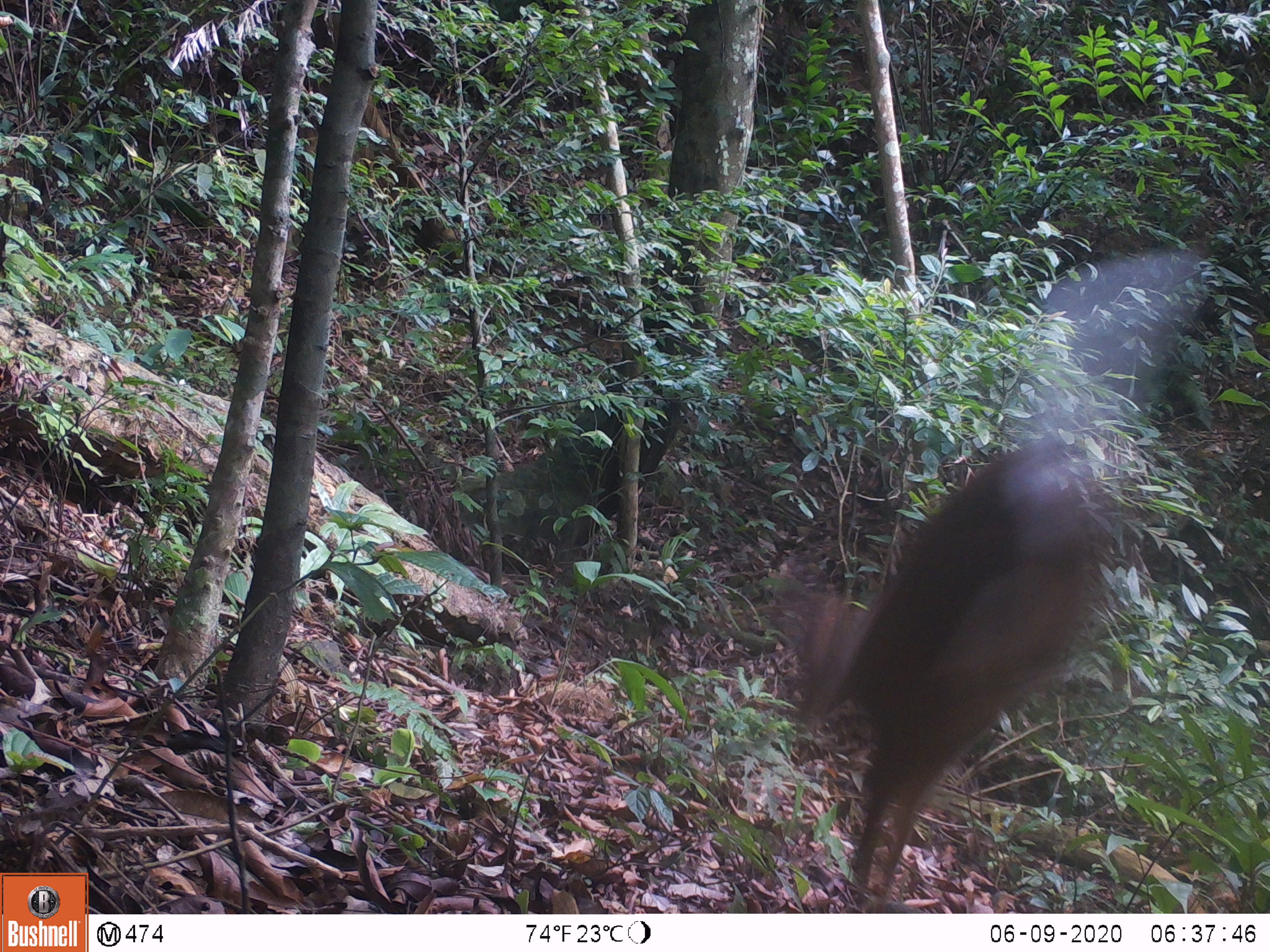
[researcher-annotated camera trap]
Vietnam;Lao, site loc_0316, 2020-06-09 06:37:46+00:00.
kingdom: Animalia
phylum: Chordata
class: Mammalia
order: Artiodactyla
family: Cervidae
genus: Muntiacus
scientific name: Muntiacus rooseveltorum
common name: roosevelt's muntjac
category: roosevelts muntjac group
Roosevelts muntjac group (roosevelt's muntjac) (Muntiacus rooseveltorum). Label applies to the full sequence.